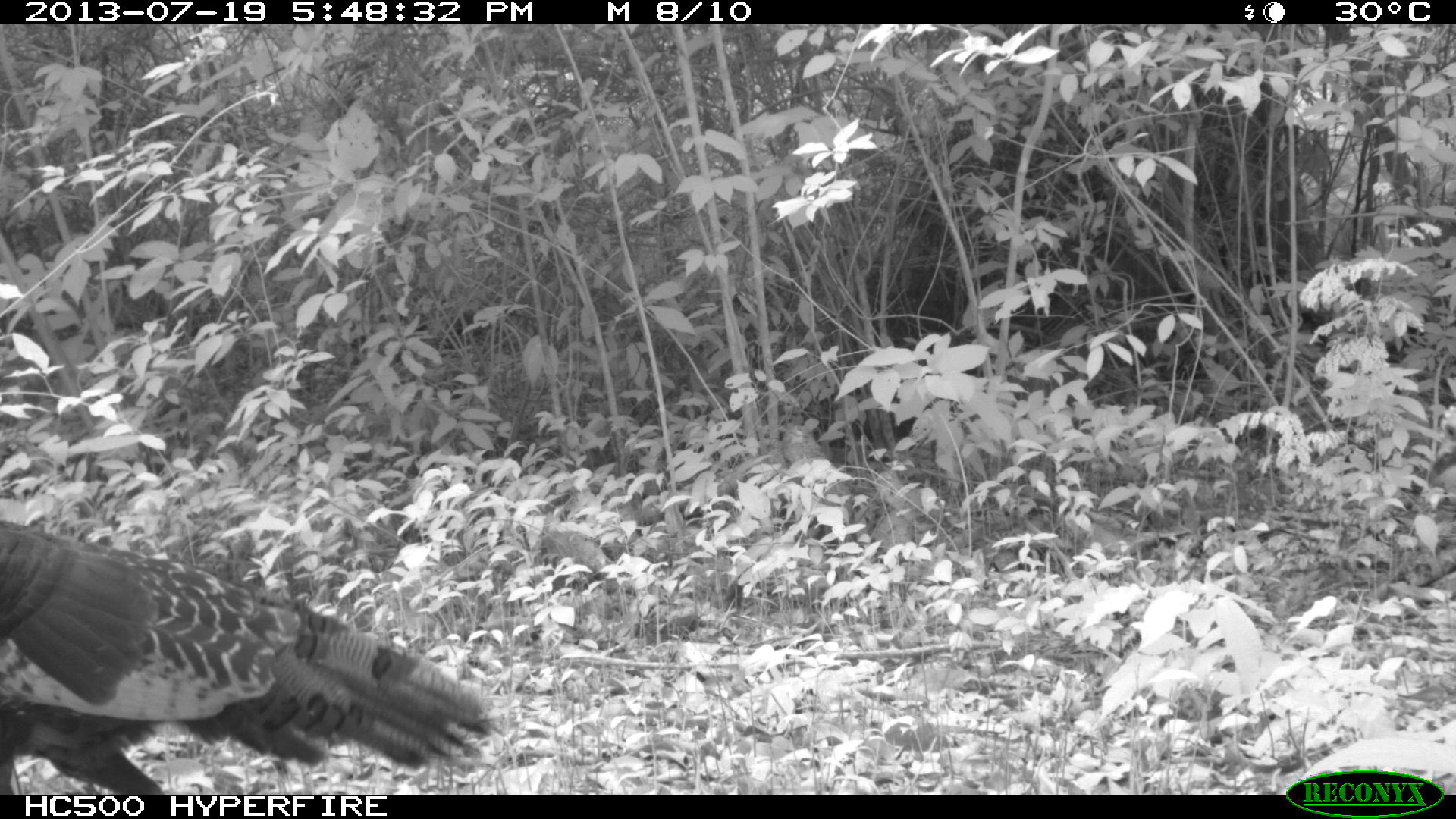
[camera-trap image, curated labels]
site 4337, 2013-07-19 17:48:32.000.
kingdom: Animalia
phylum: Chordata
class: Aves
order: Galliformes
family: Phasianidae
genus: Meleagris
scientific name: Meleagris ocellata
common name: ocellated turkey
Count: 2.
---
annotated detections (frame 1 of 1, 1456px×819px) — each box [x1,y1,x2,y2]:
meleagris ocellata: [6,511,497,787]